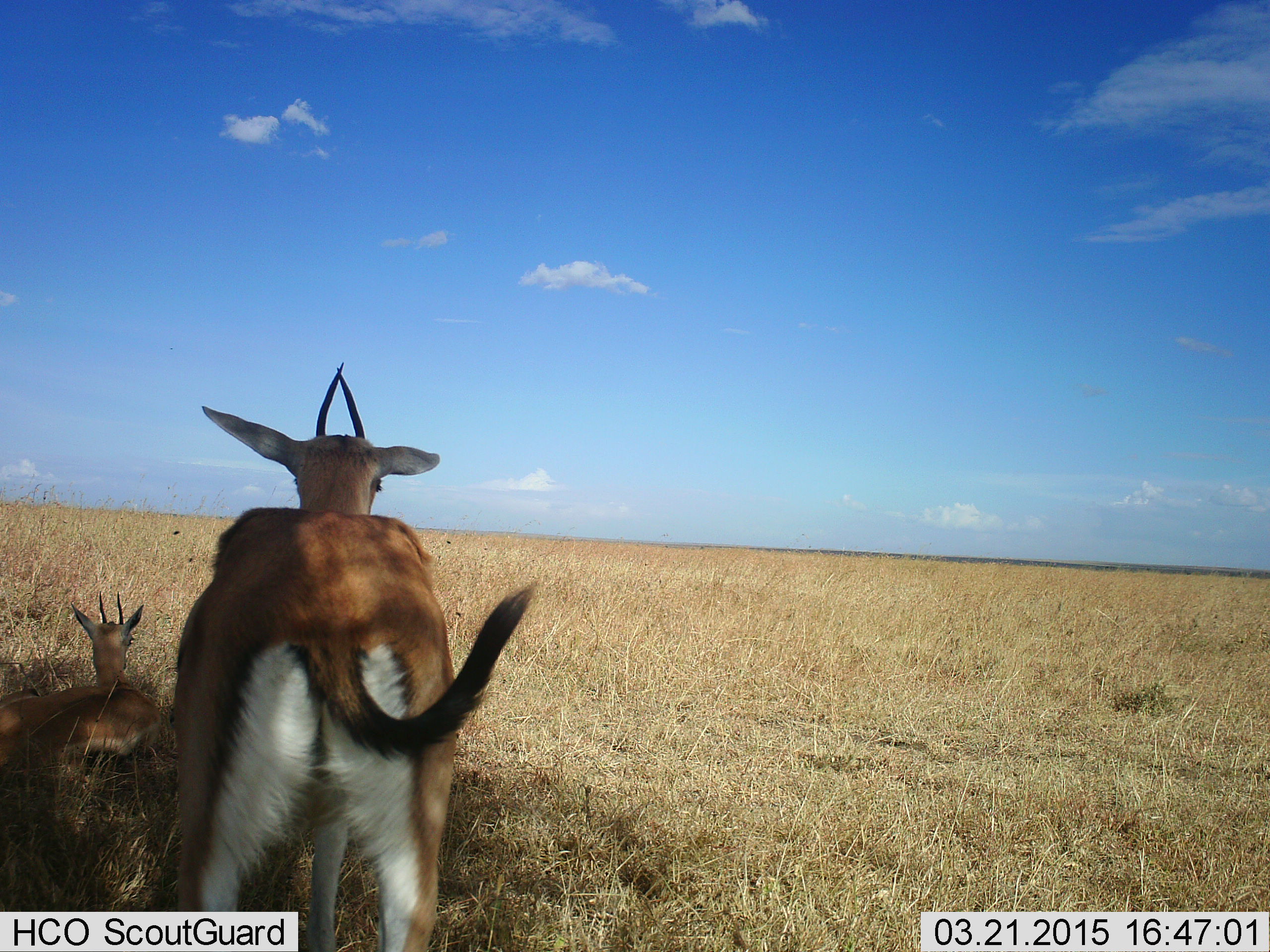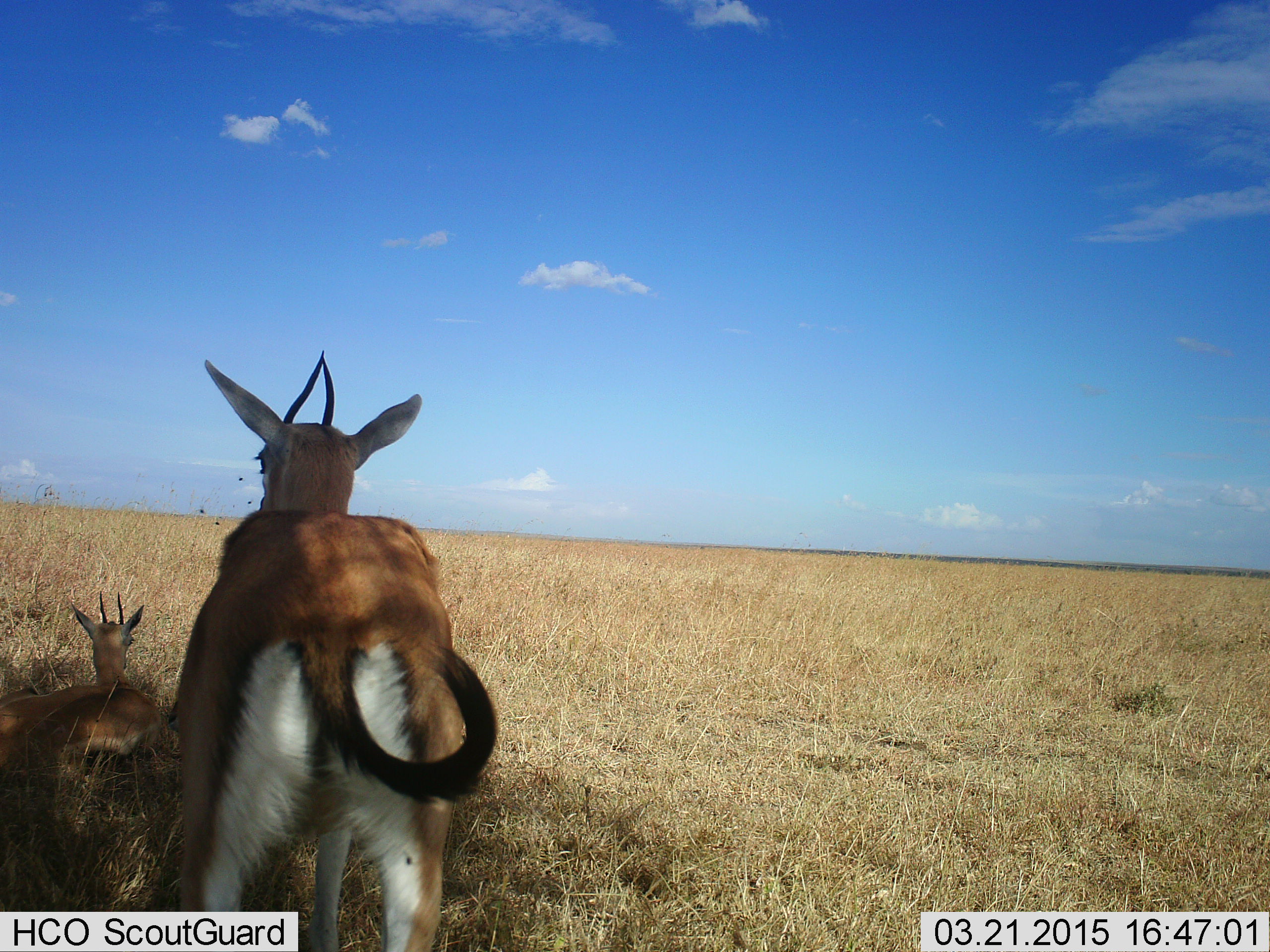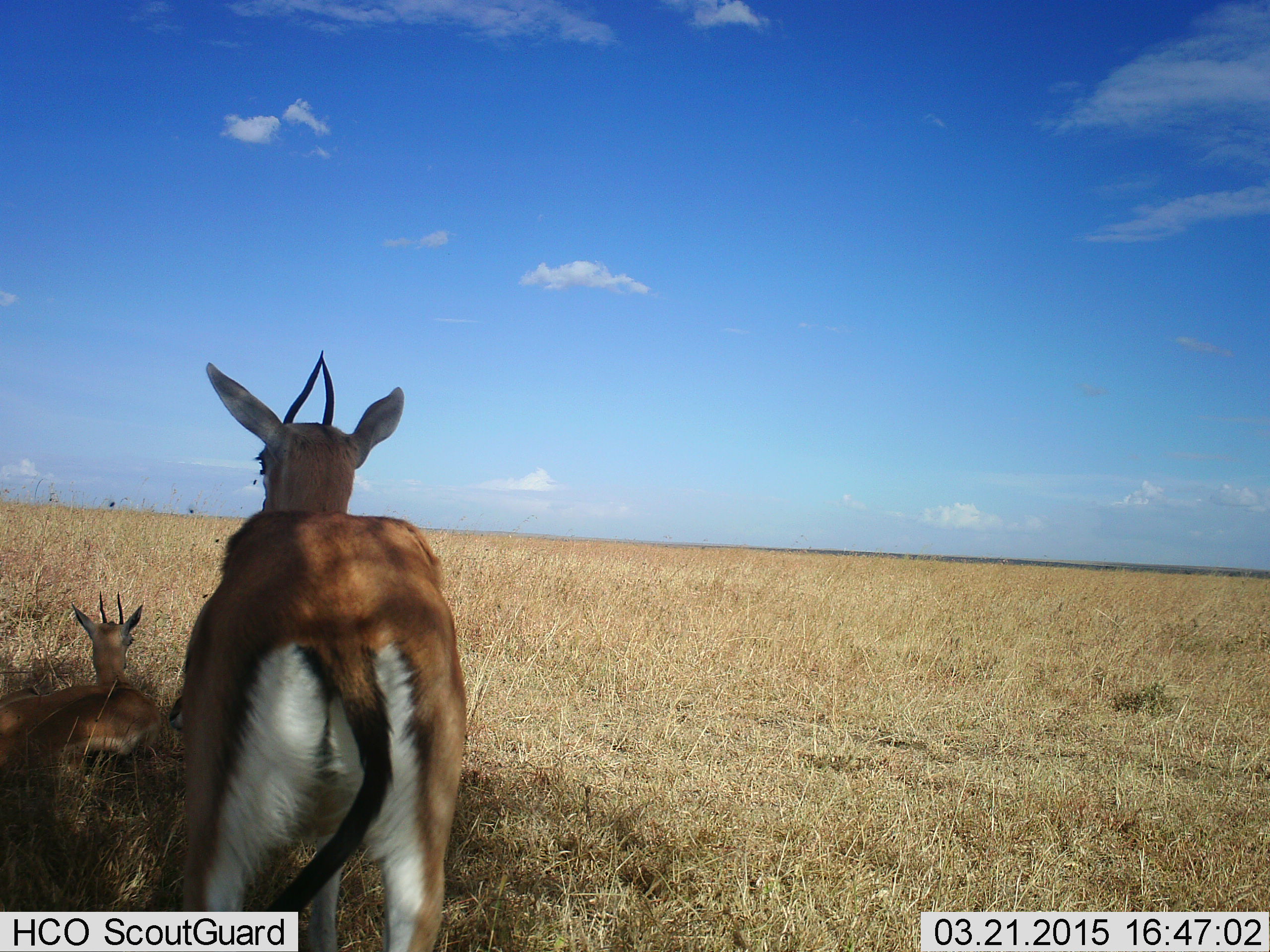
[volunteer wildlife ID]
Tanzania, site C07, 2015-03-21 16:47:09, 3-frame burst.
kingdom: Animalia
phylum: Chordata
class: Mammalia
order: Artiodactyla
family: Bovidae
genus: Eudorcas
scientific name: Eudorcas thomsonii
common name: thomson's gazelle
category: gazellethomsons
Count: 2.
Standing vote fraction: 90%.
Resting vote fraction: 90%.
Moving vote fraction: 0%.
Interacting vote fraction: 0%.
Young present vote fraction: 0%.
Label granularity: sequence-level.